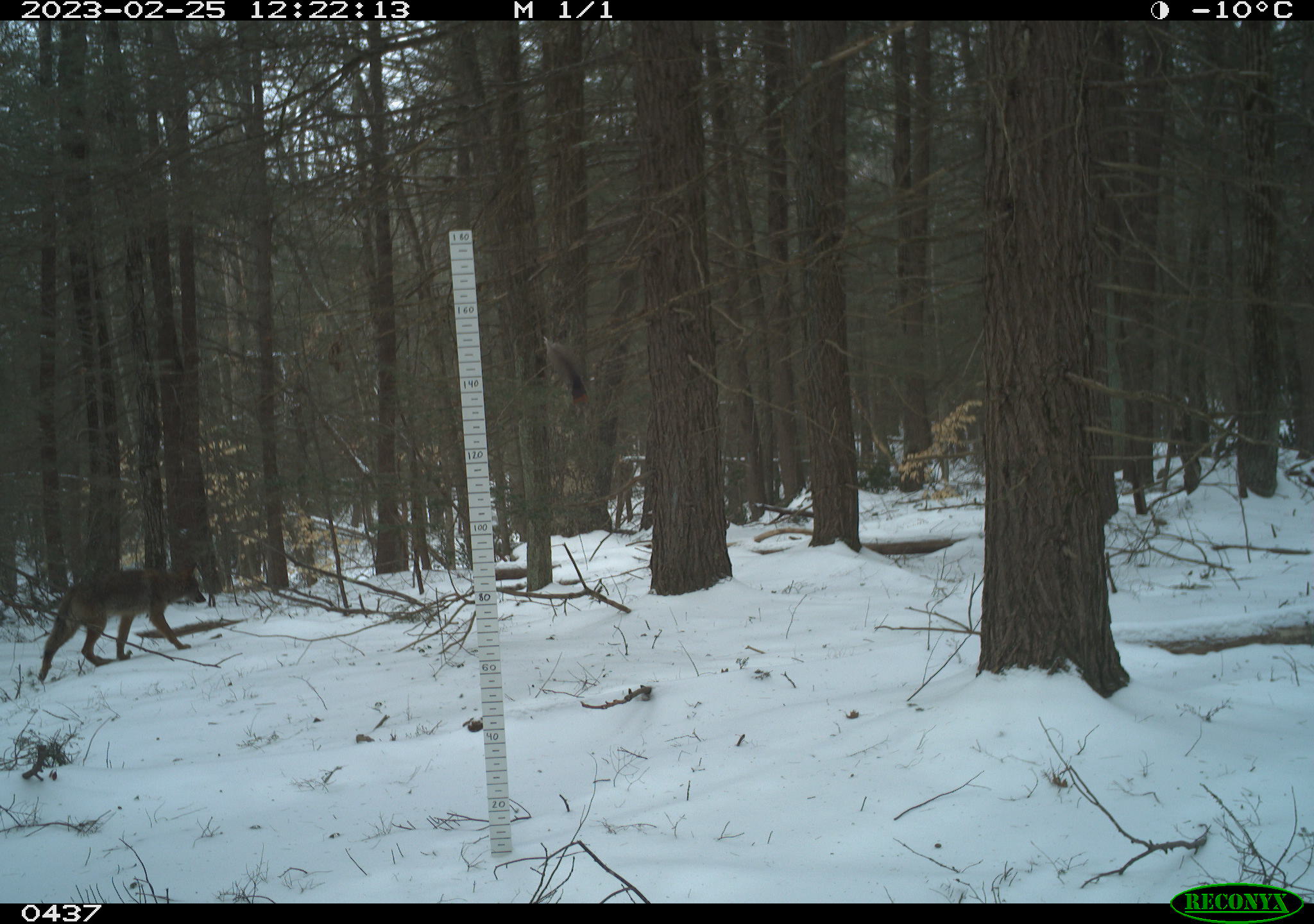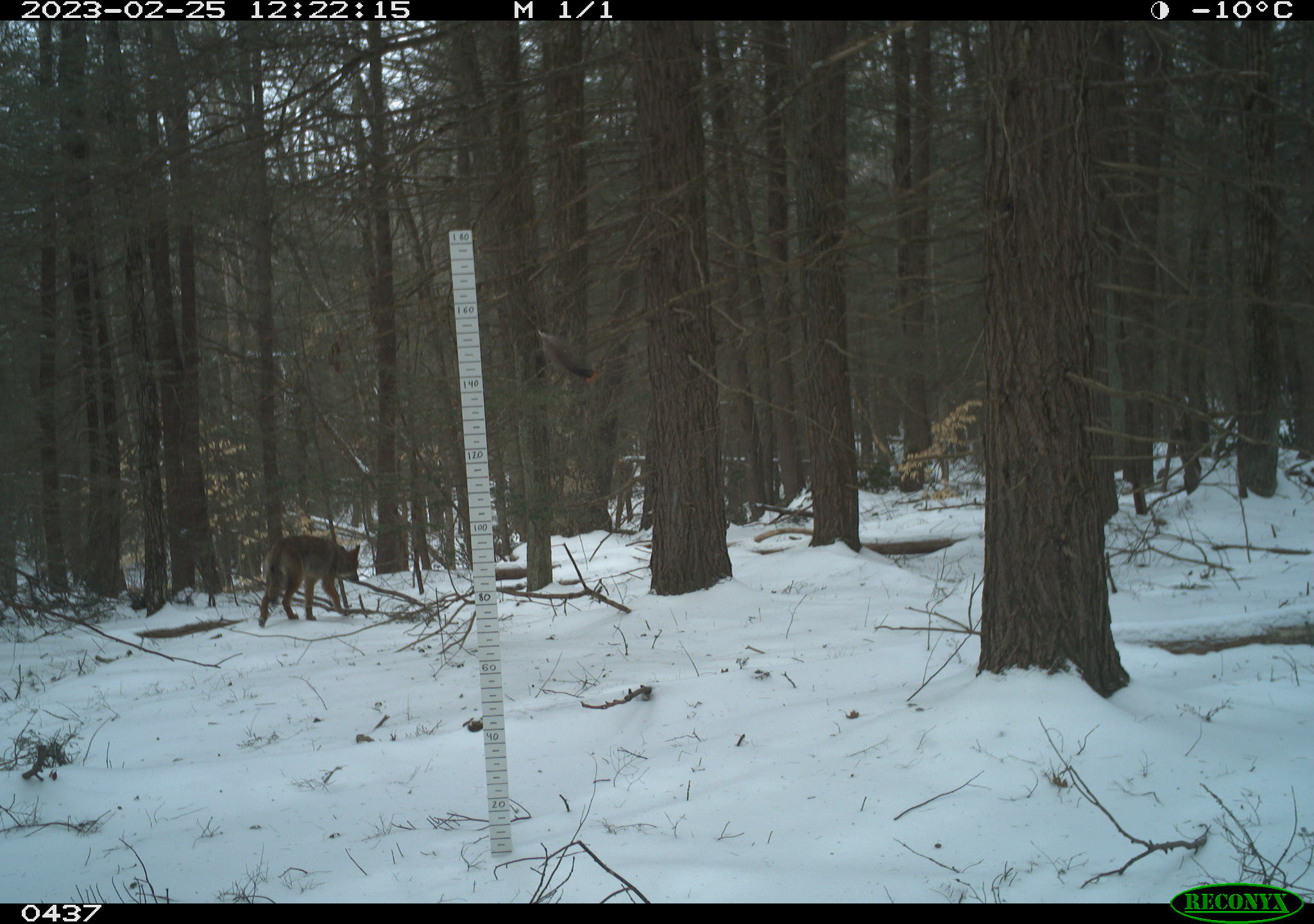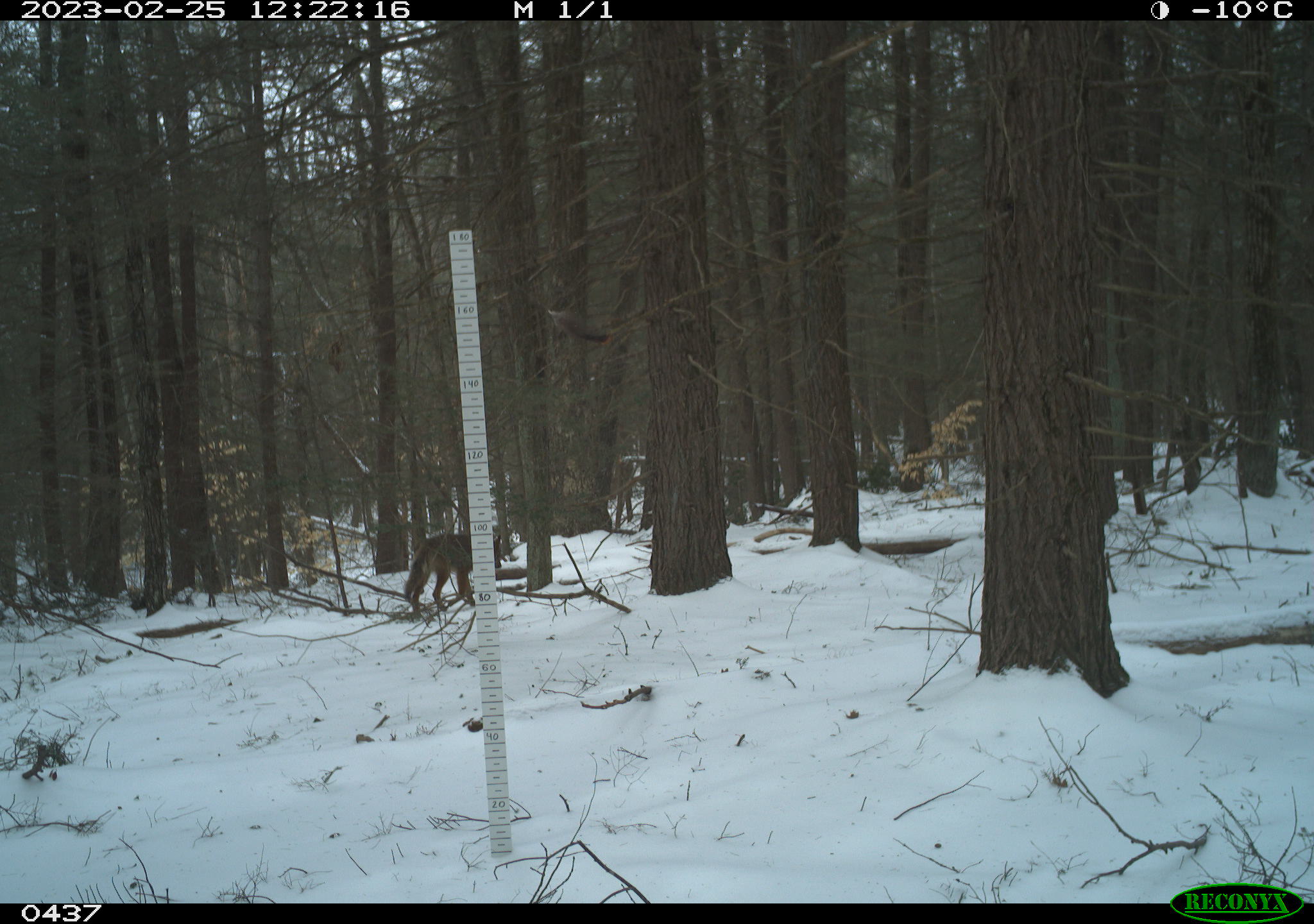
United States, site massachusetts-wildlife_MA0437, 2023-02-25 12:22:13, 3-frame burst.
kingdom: Animalia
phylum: Chordata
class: Mammalia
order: Carnivora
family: Canidae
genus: Canis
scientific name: Canis latrans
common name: coyote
Coyote (Canis latrans).